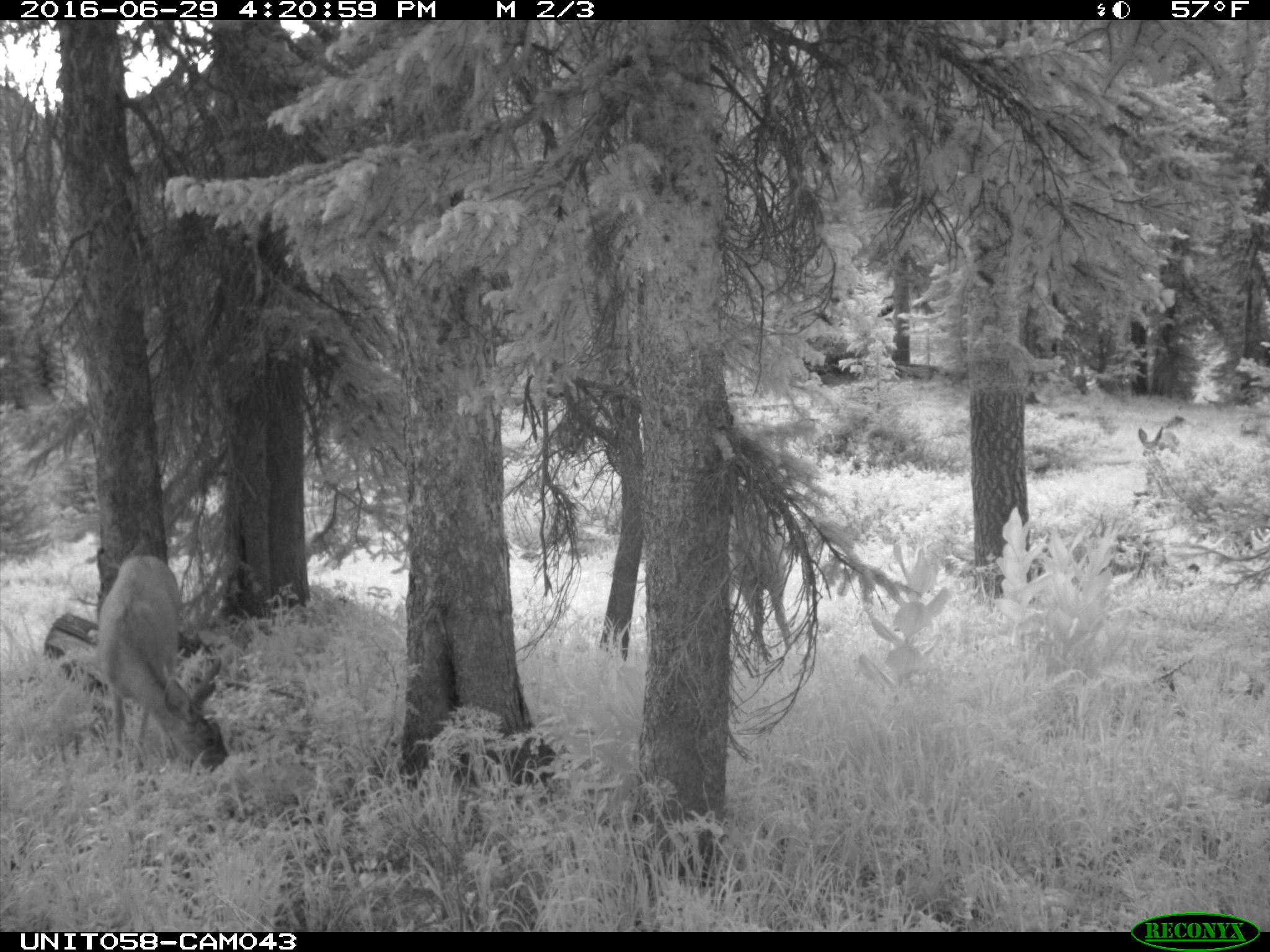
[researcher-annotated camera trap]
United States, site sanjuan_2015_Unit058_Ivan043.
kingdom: Animalia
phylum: Chordata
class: Mammalia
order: Artiodactyla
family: Cervidae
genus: Odocoileus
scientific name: Odocoileus hemionus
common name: mule deer